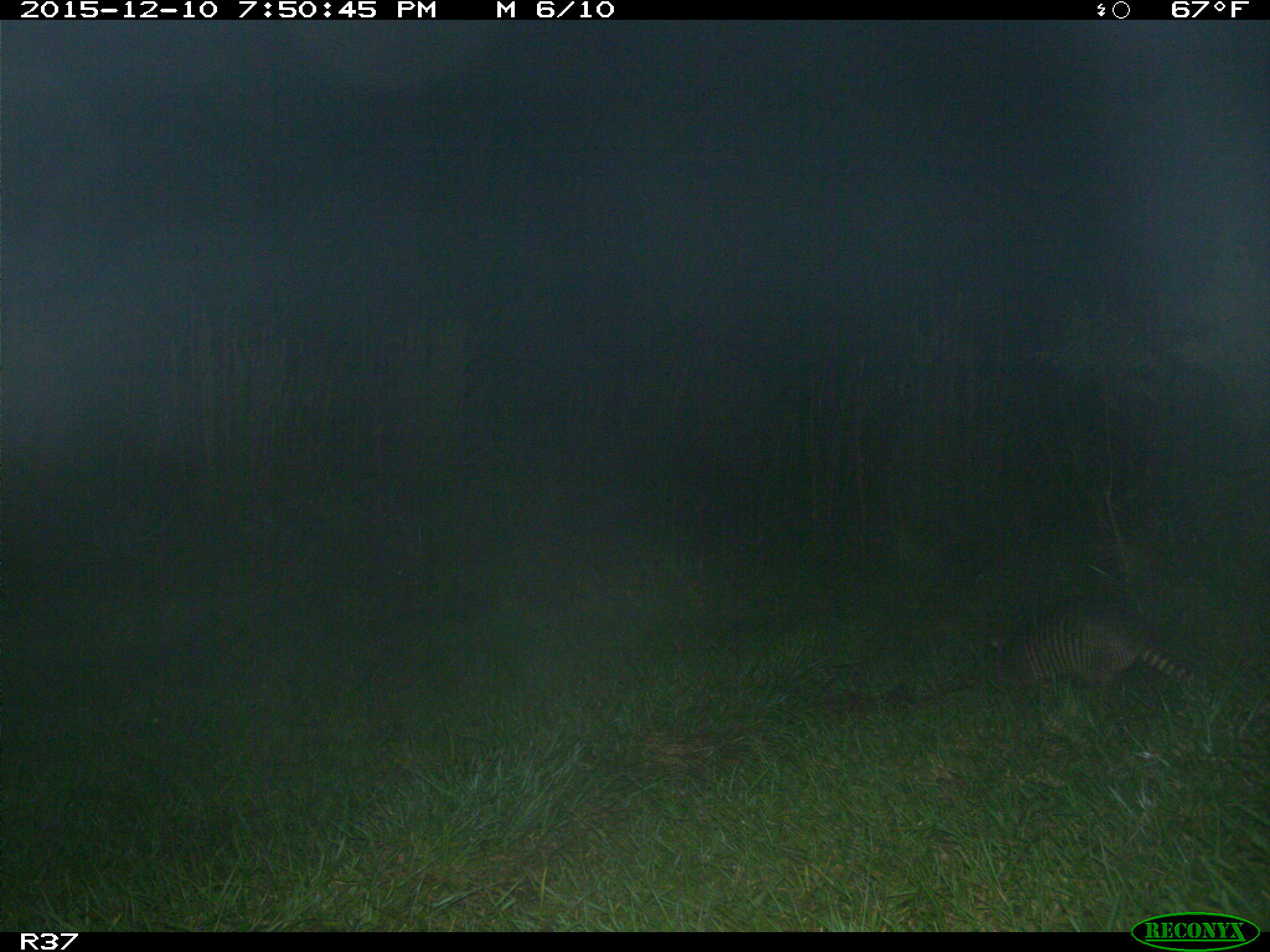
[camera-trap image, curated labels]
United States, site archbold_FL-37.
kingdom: Animalia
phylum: Chordata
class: Mammalia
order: Cingulata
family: Dasypodidae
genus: Dasypus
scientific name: Dasypus novemcinctus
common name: nine-banded armadillo